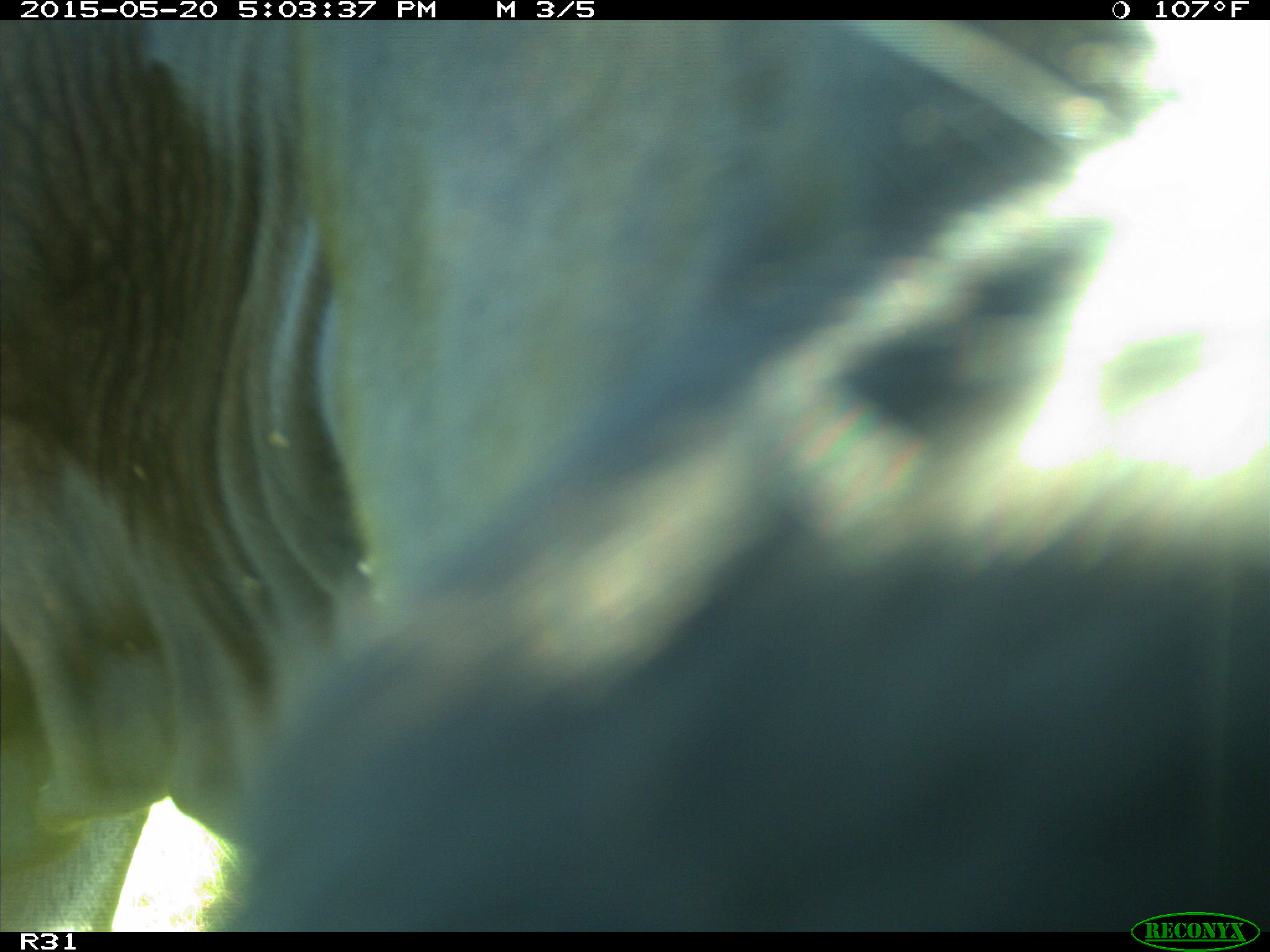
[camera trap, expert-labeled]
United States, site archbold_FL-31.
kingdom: Animalia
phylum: Chordata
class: Mammalia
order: Artiodactyla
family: Bovidae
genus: Bos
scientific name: Bos taurus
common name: domestic cow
Bos taurus (domestic cow).